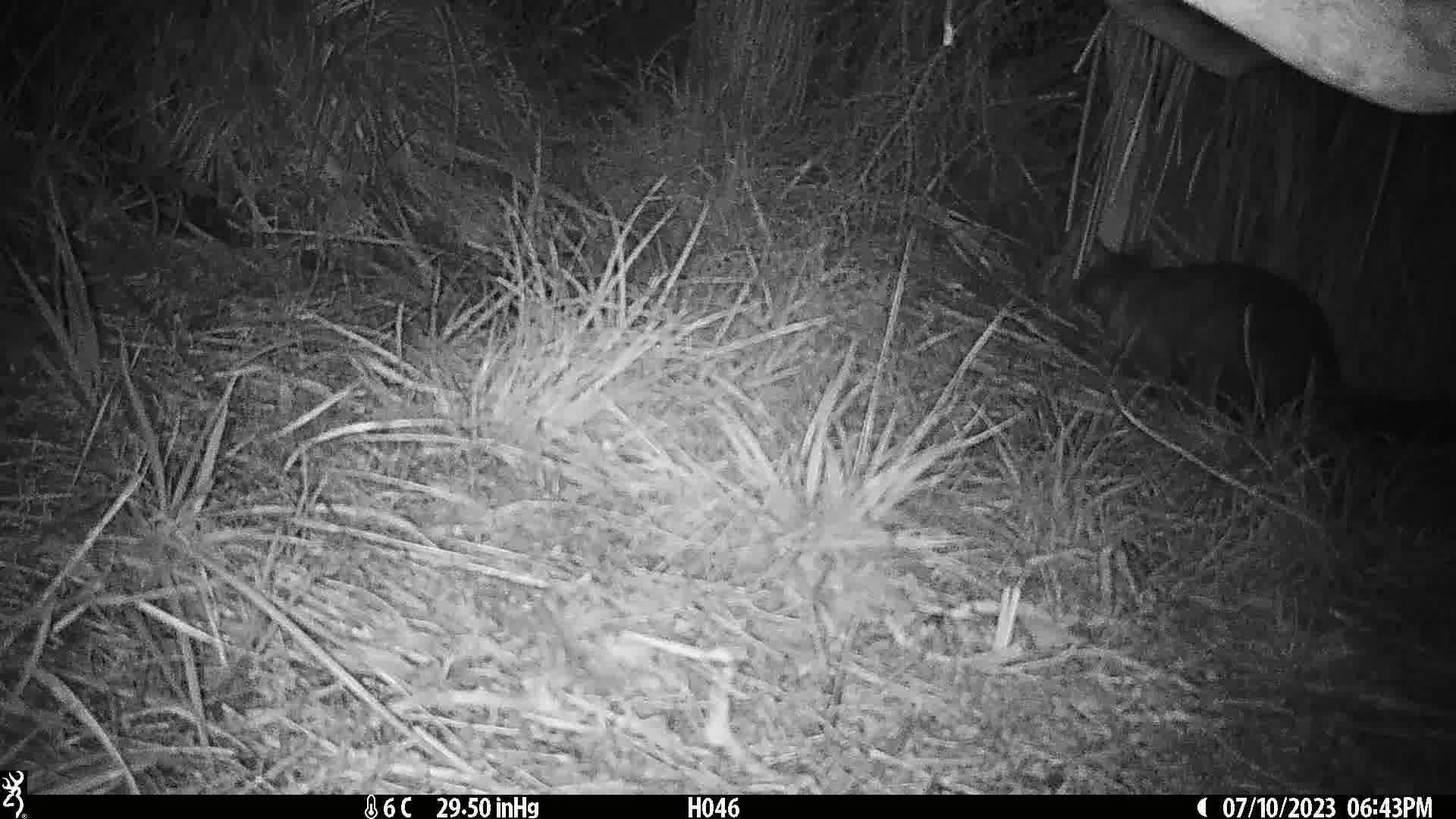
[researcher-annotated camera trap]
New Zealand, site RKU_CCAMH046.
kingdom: Animalia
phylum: Chordata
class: Mammalia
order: Diprotodontia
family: Phalangeridae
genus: Trichosurus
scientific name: Trichosurus vulpecula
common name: common brushtail possum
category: possum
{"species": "possum (common brushtail possum) (Trichosurus vulpecula)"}